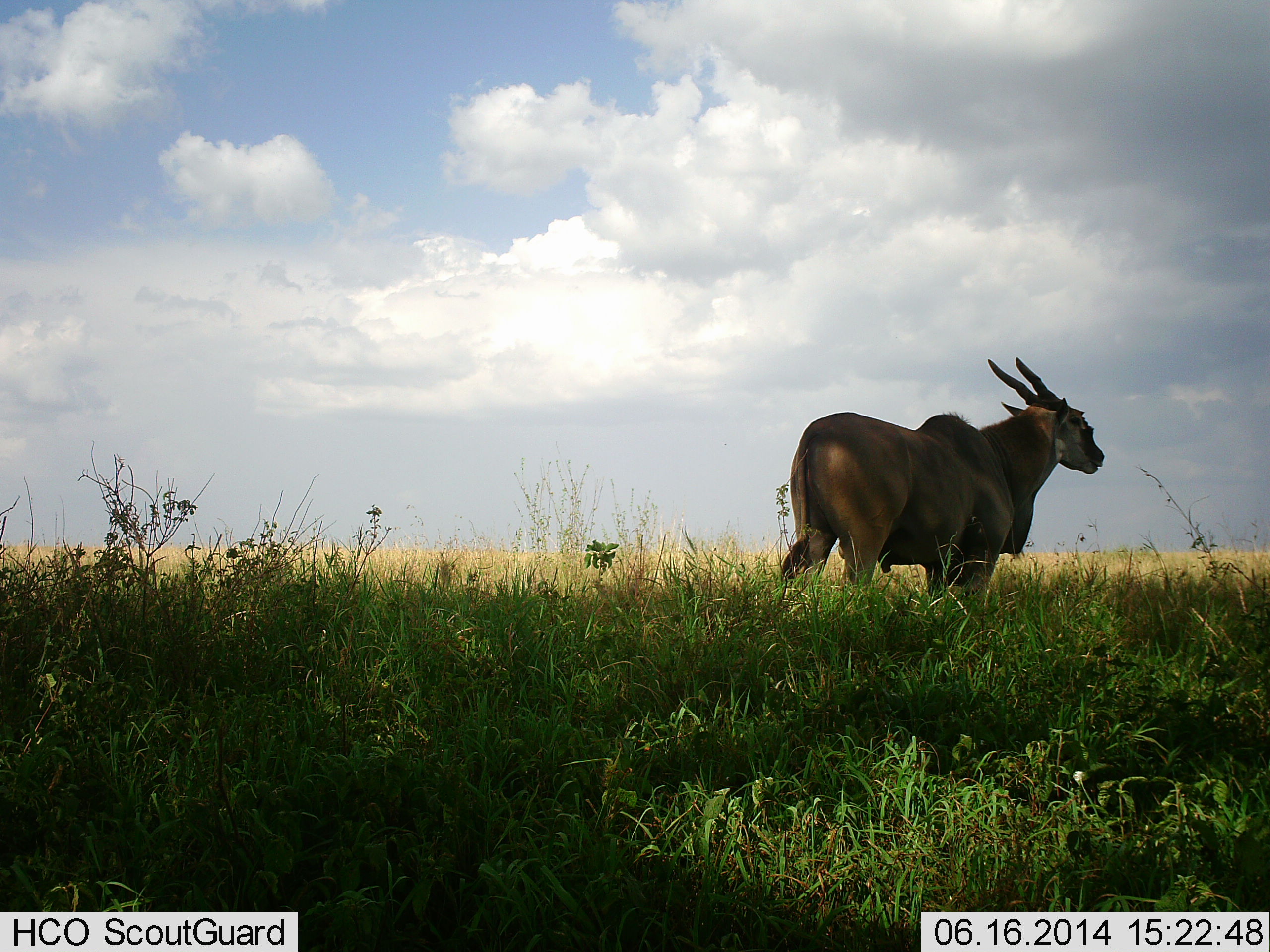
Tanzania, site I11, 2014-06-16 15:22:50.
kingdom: Animalia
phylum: Chordata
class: Mammalia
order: Artiodactyla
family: Bovidae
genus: Tragelaphus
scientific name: Tragelaphus oryx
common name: eland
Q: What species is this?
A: Eland (Tragelaphus oryx).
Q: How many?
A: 1.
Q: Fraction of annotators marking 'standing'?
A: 100%.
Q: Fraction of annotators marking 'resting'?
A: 0%.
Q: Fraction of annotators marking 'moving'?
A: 0%.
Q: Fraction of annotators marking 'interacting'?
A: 0%.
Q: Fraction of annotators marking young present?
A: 0%.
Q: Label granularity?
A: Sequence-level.